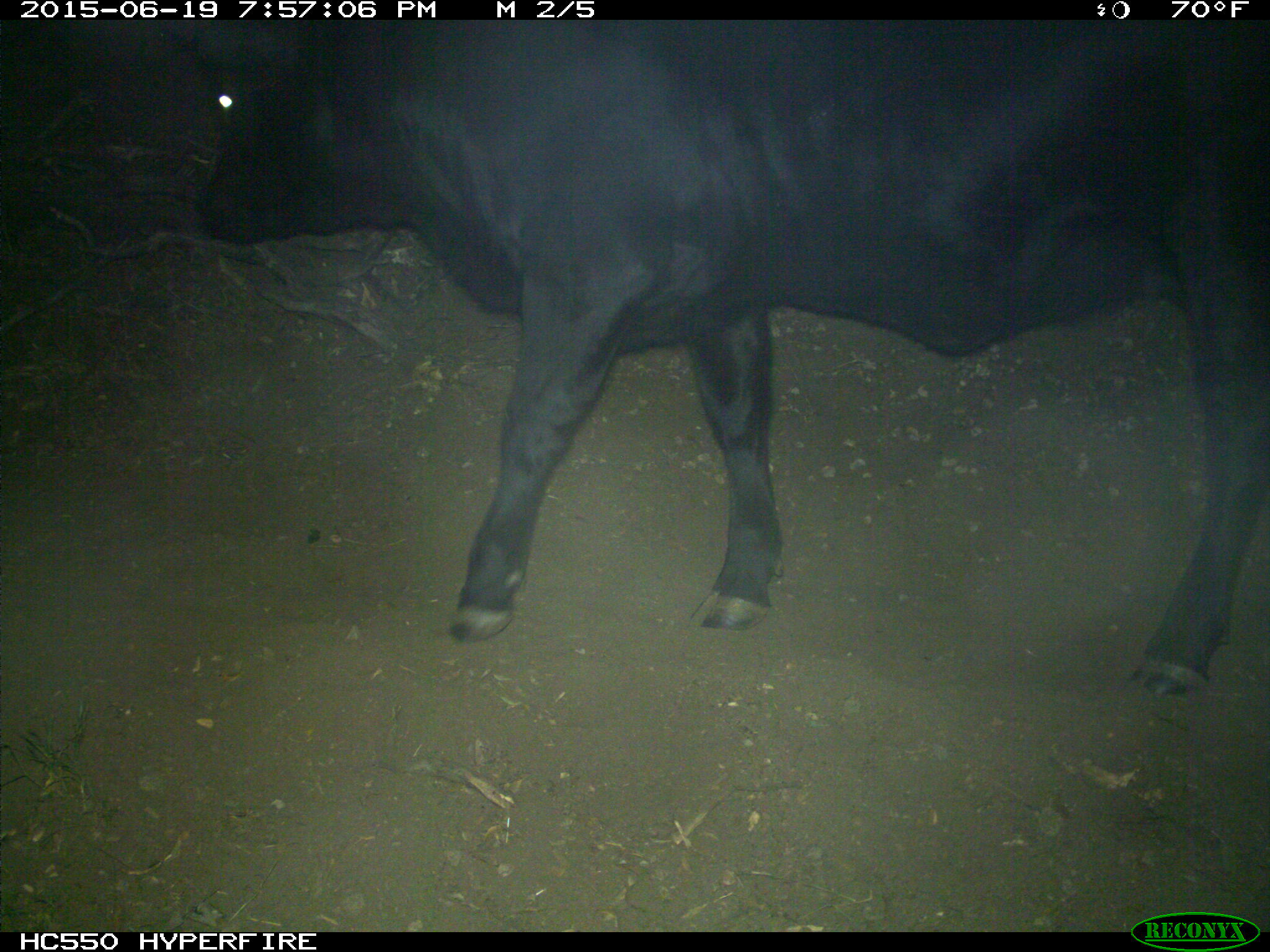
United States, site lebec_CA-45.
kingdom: Animalia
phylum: Chordata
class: Mammalia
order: Artiodactyla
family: Bovidae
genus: Bos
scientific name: Bos taurus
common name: domestic cow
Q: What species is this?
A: Bos taurus (domestic cow).